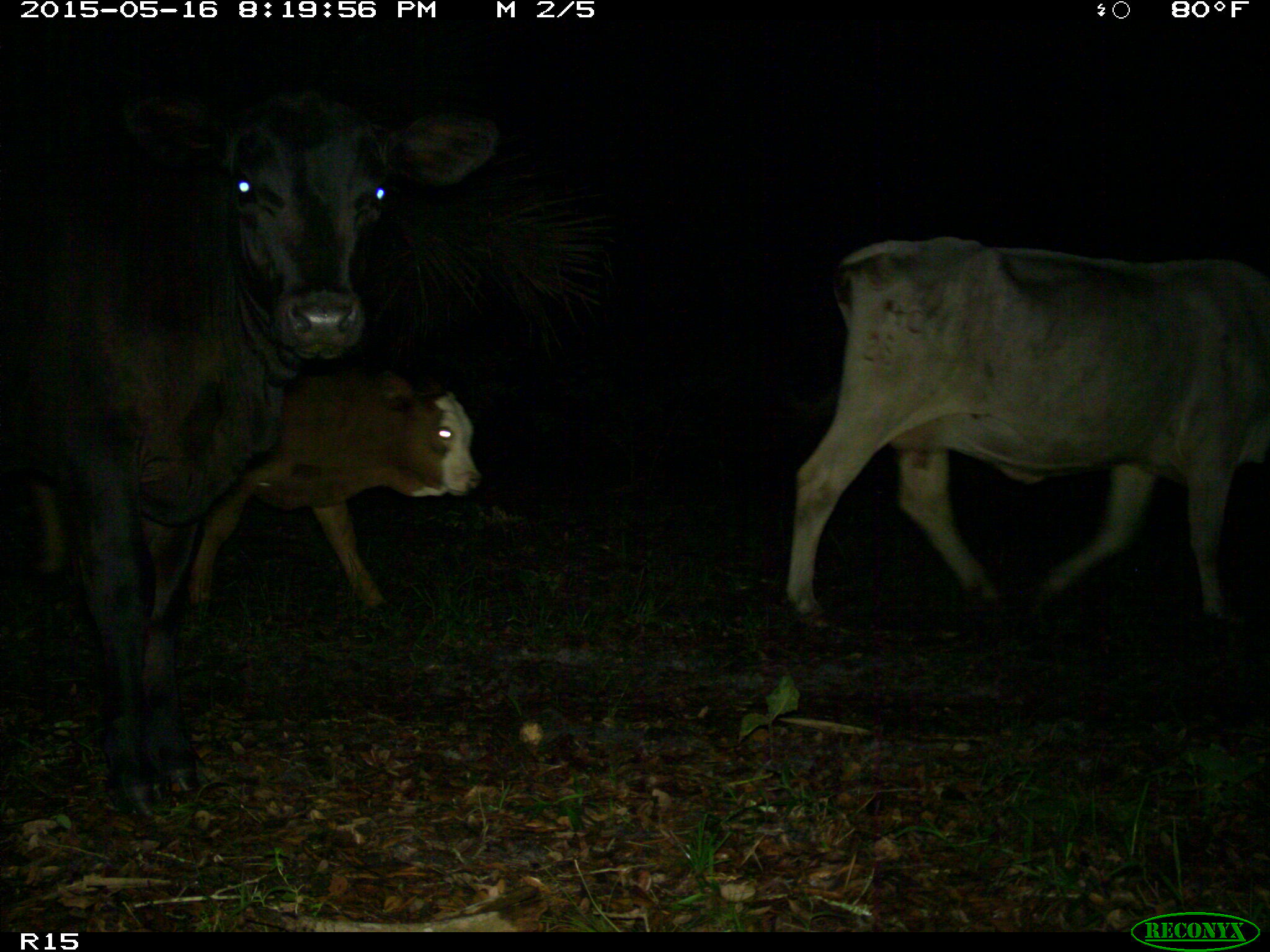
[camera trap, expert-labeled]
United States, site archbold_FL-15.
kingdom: Animalia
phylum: Chordata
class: Mammalia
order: Artiodactyla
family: Bovidae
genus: Bos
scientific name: Bos taurus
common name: domestic cow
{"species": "Bos taurus (domestic cow)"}